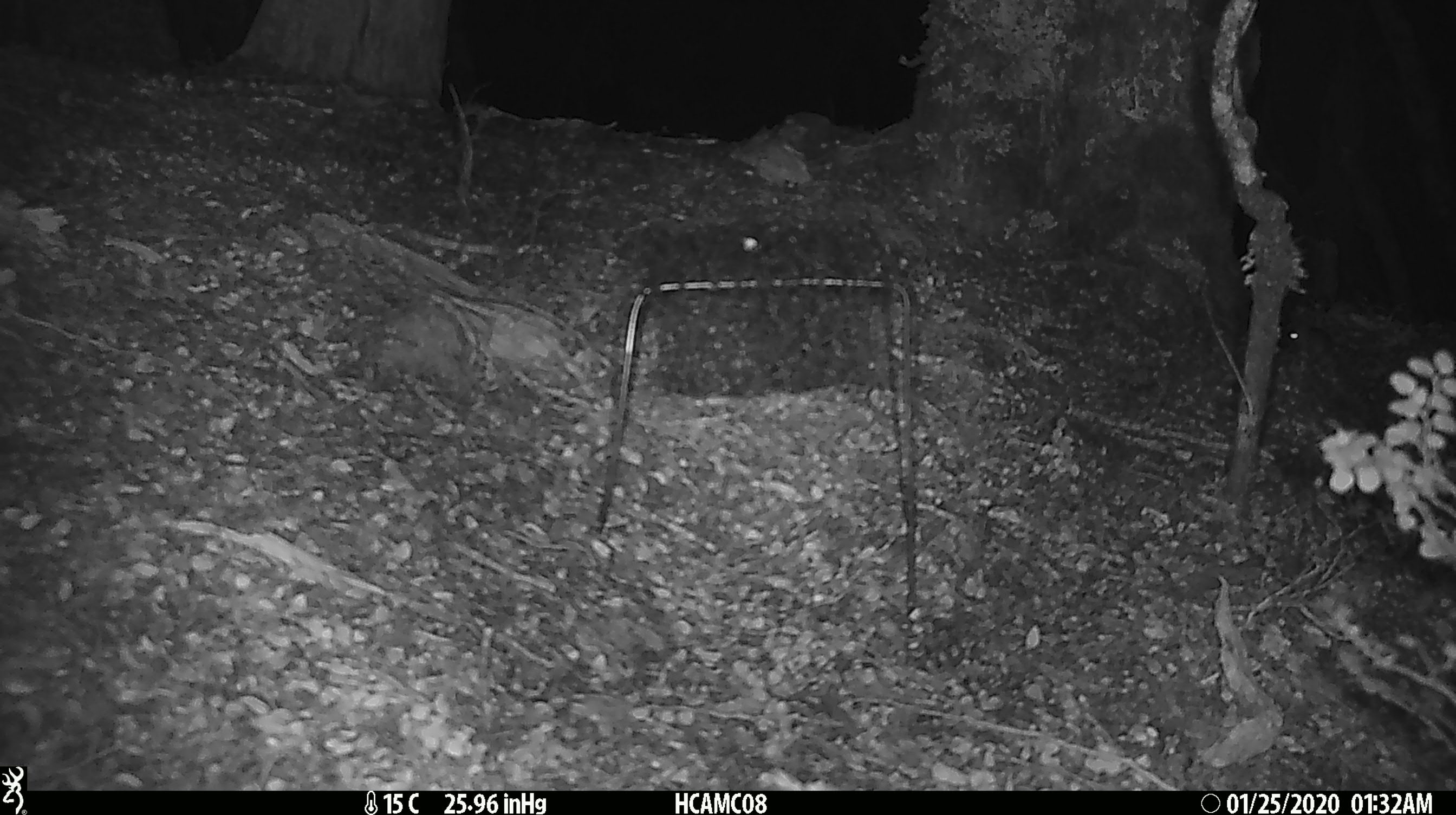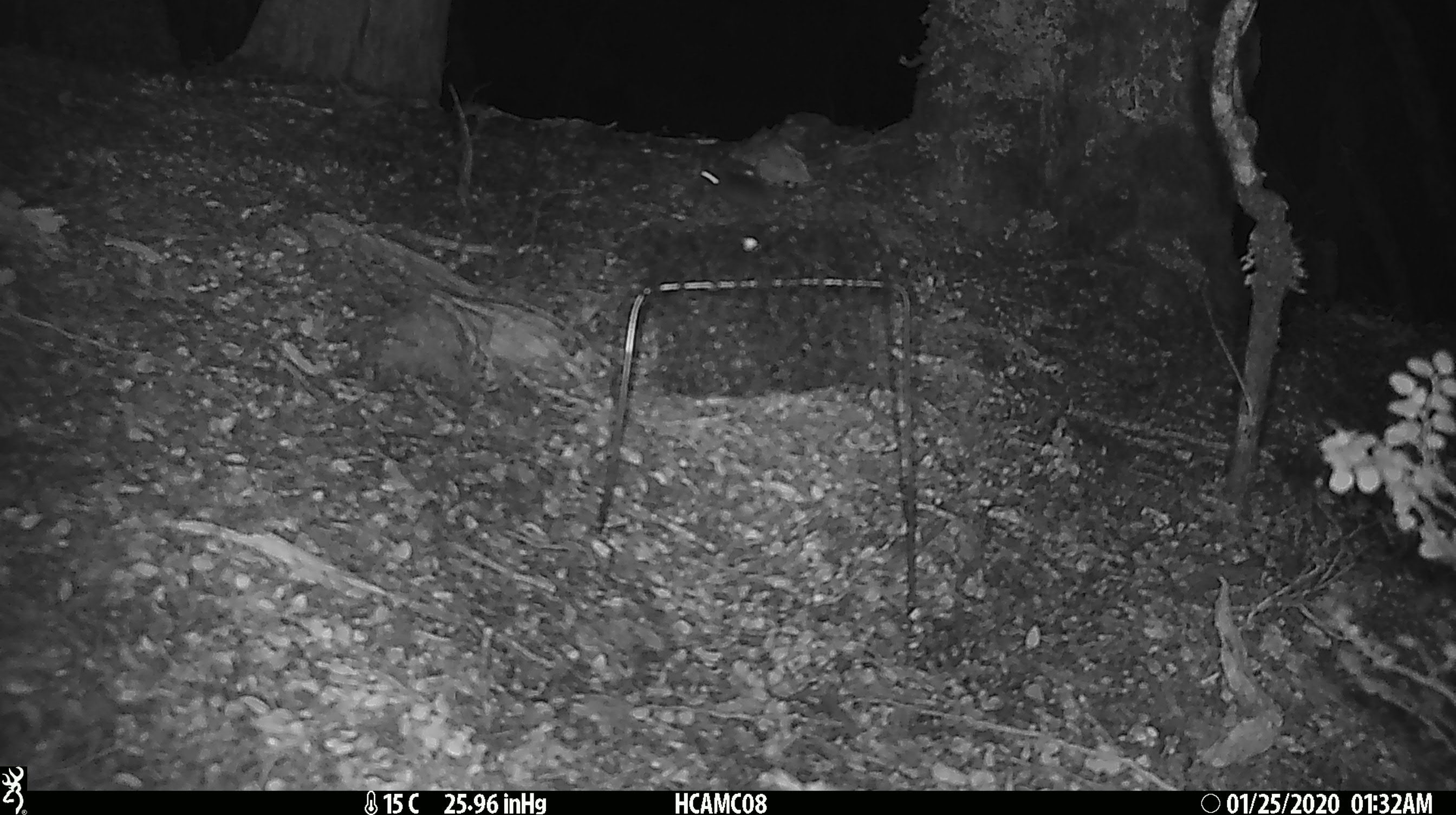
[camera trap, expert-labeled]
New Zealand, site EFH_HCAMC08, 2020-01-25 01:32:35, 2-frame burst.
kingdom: Animalia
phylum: Chordata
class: Mammalia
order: Rodentia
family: Muridae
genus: Mus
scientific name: Mus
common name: mouse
Mouse (Mus).